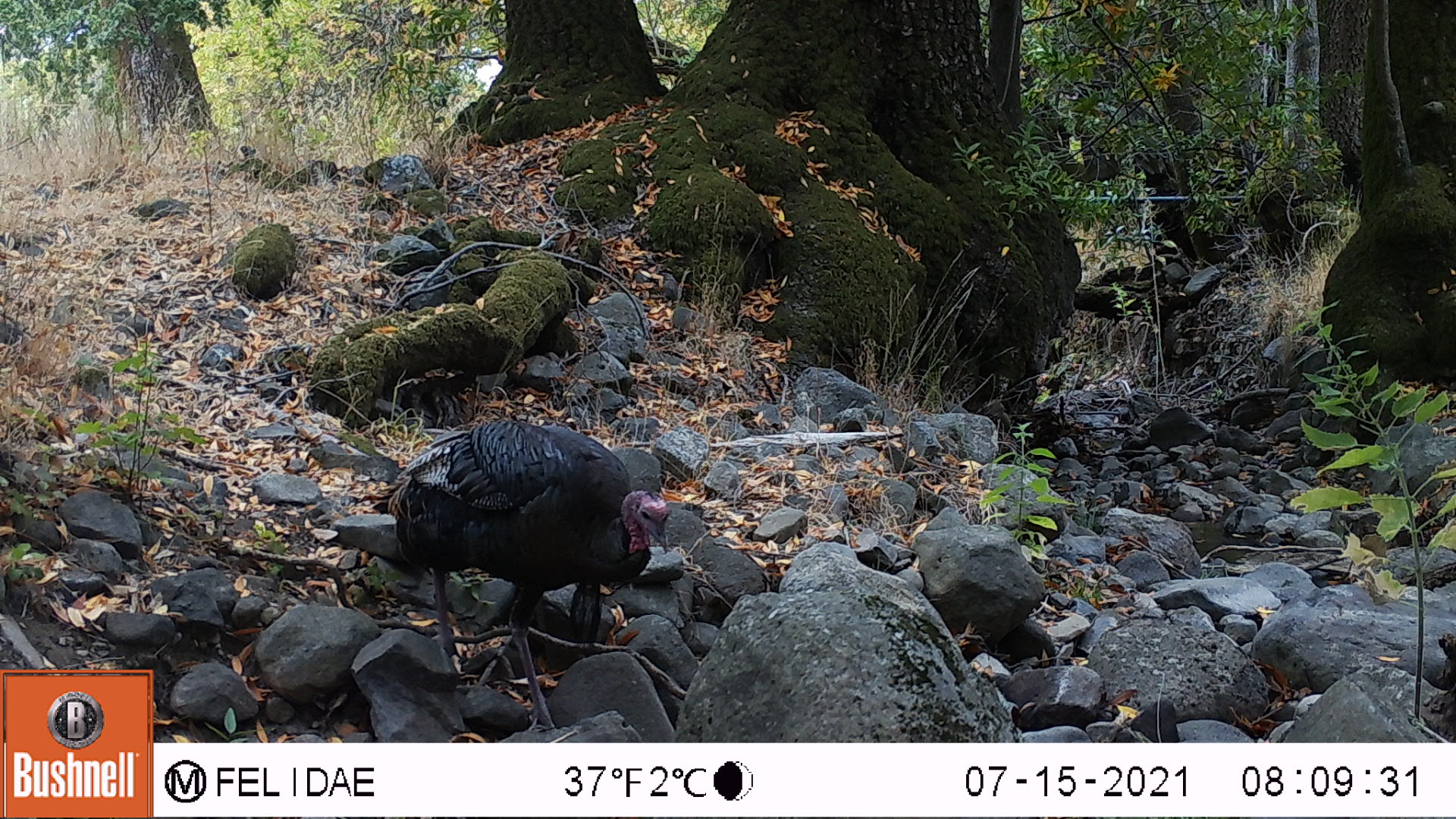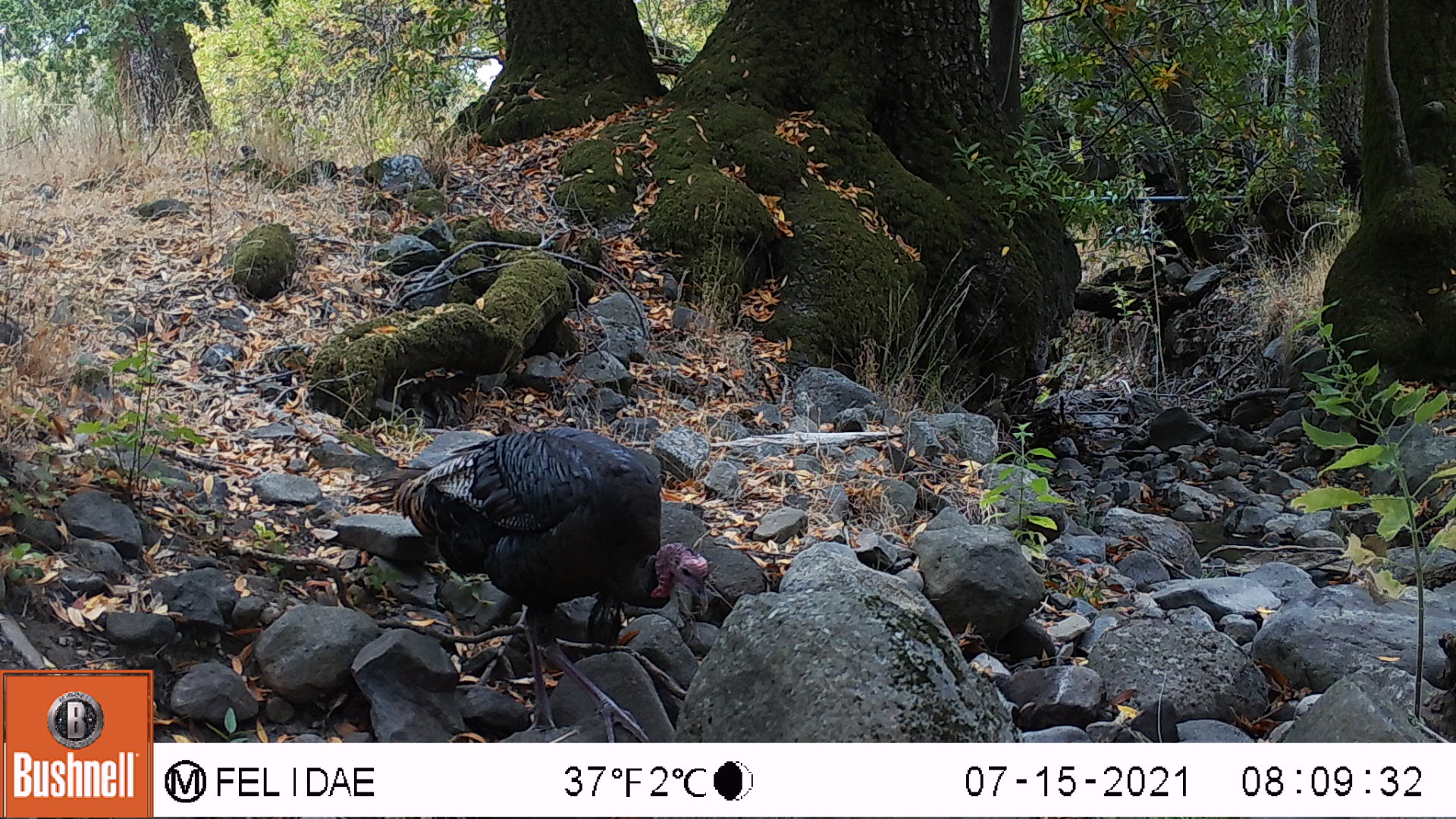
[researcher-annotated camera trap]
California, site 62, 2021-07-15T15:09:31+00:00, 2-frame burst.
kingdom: Animalia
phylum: Chordata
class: Aves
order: Galliformes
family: Phasianidae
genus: Meleagris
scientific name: Meleagris gallopavo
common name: turkey